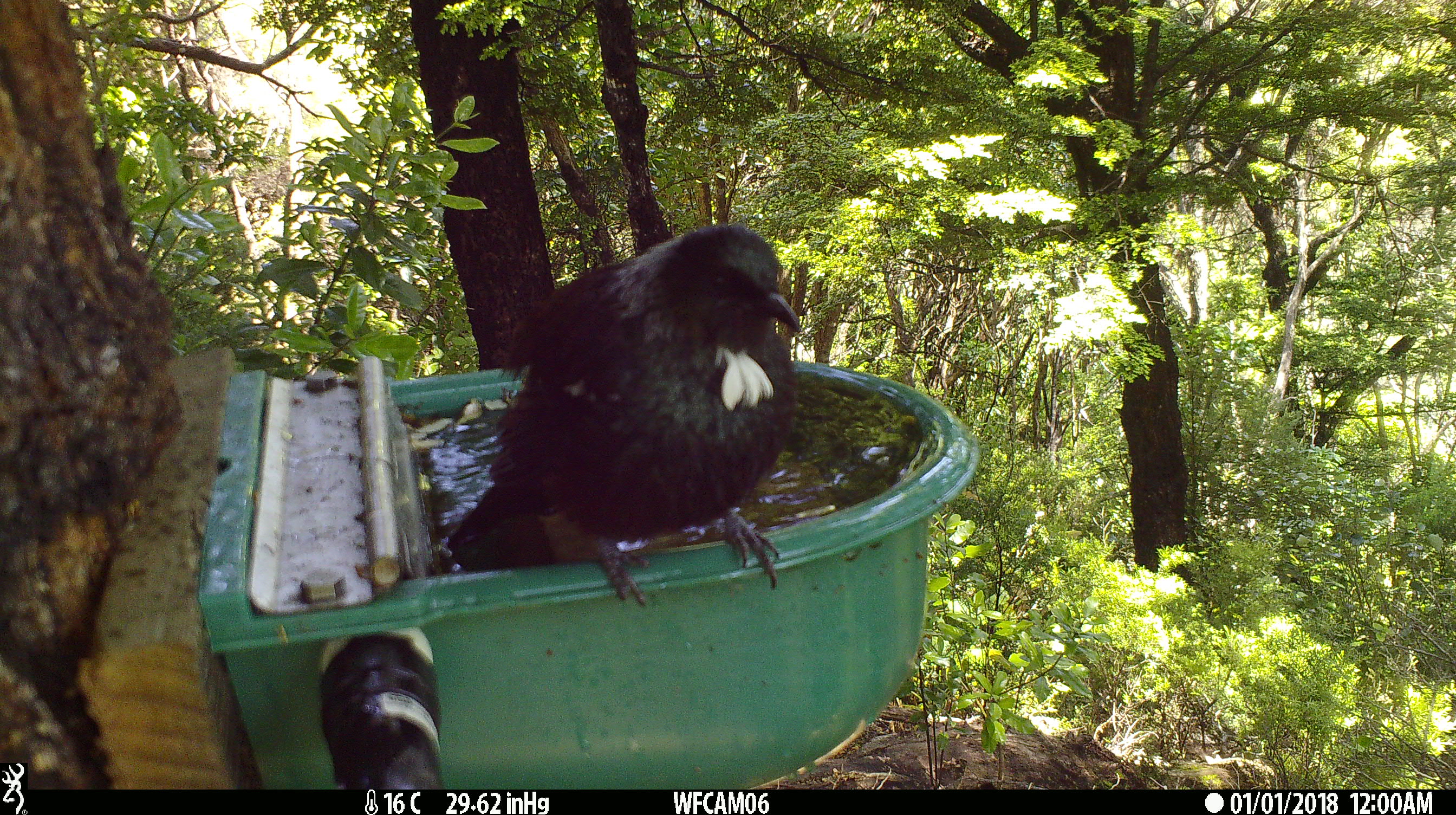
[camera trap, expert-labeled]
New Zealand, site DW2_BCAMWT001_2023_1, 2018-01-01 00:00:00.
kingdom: Animalia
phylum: Chordata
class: Aves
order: Passeriformes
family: Meliphagidae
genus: Prosthemadera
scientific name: Prosthemadera novaeseelandiae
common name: tui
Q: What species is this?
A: Tui (Prosthemadera novaeseelandiae).